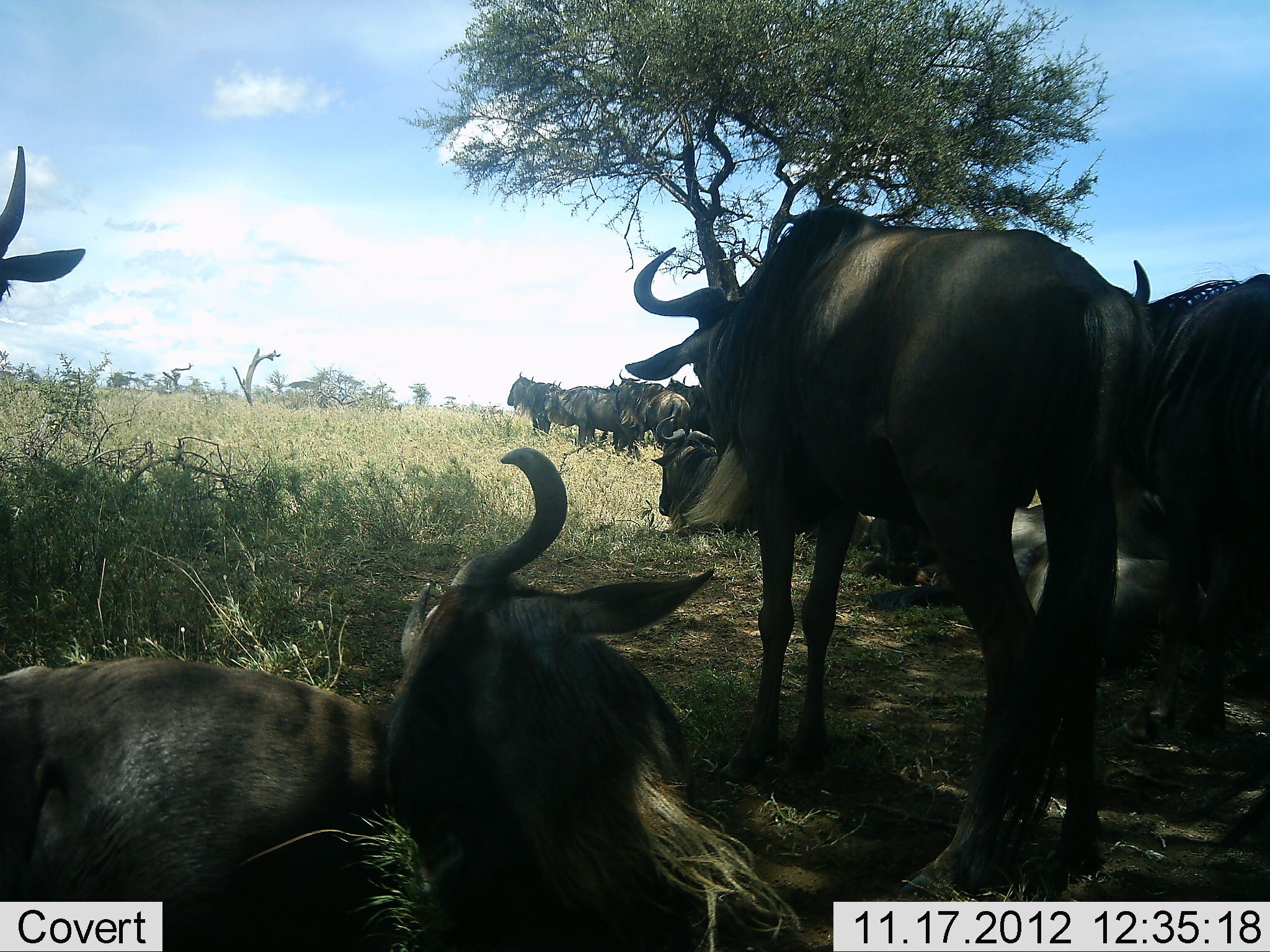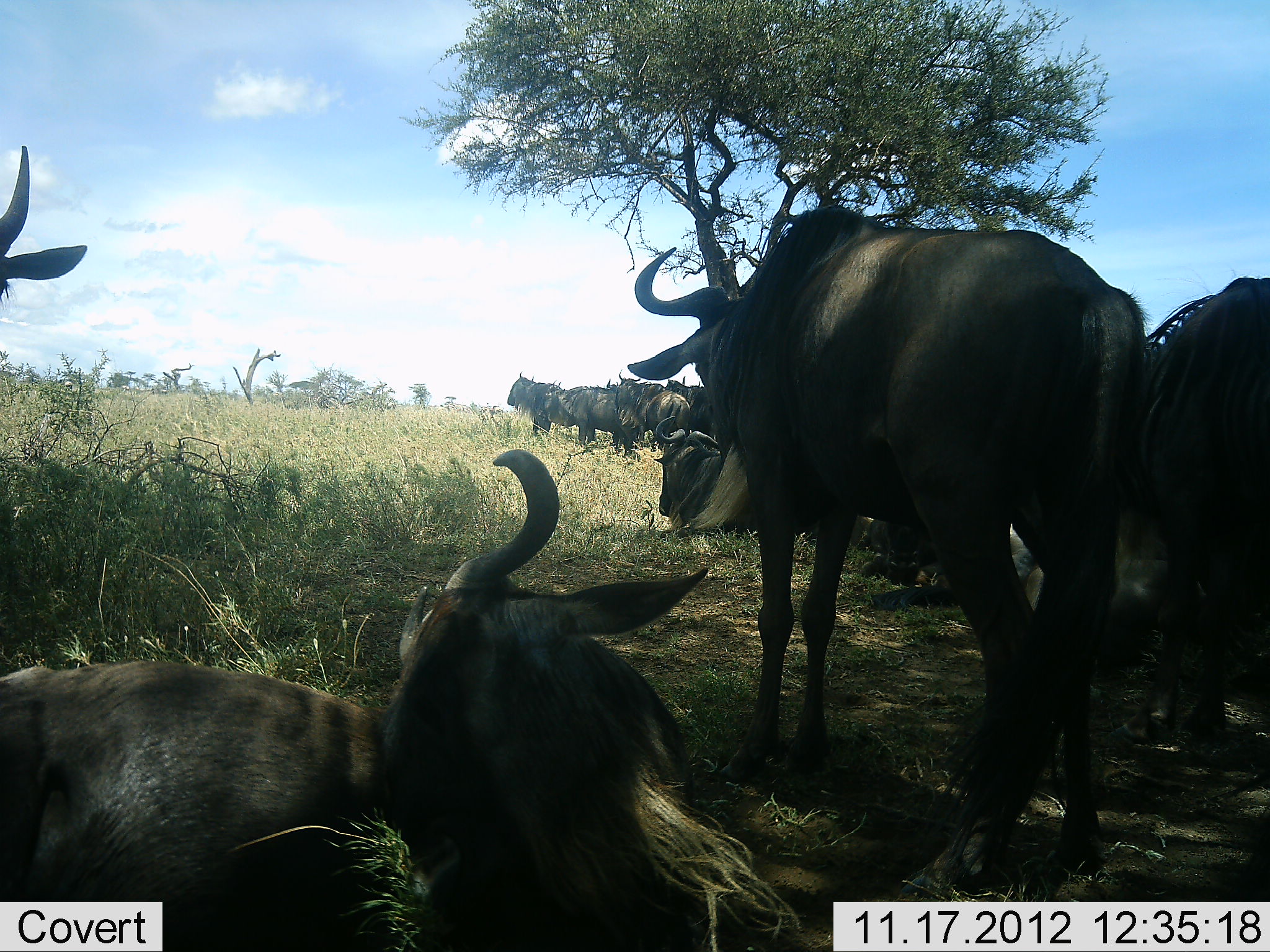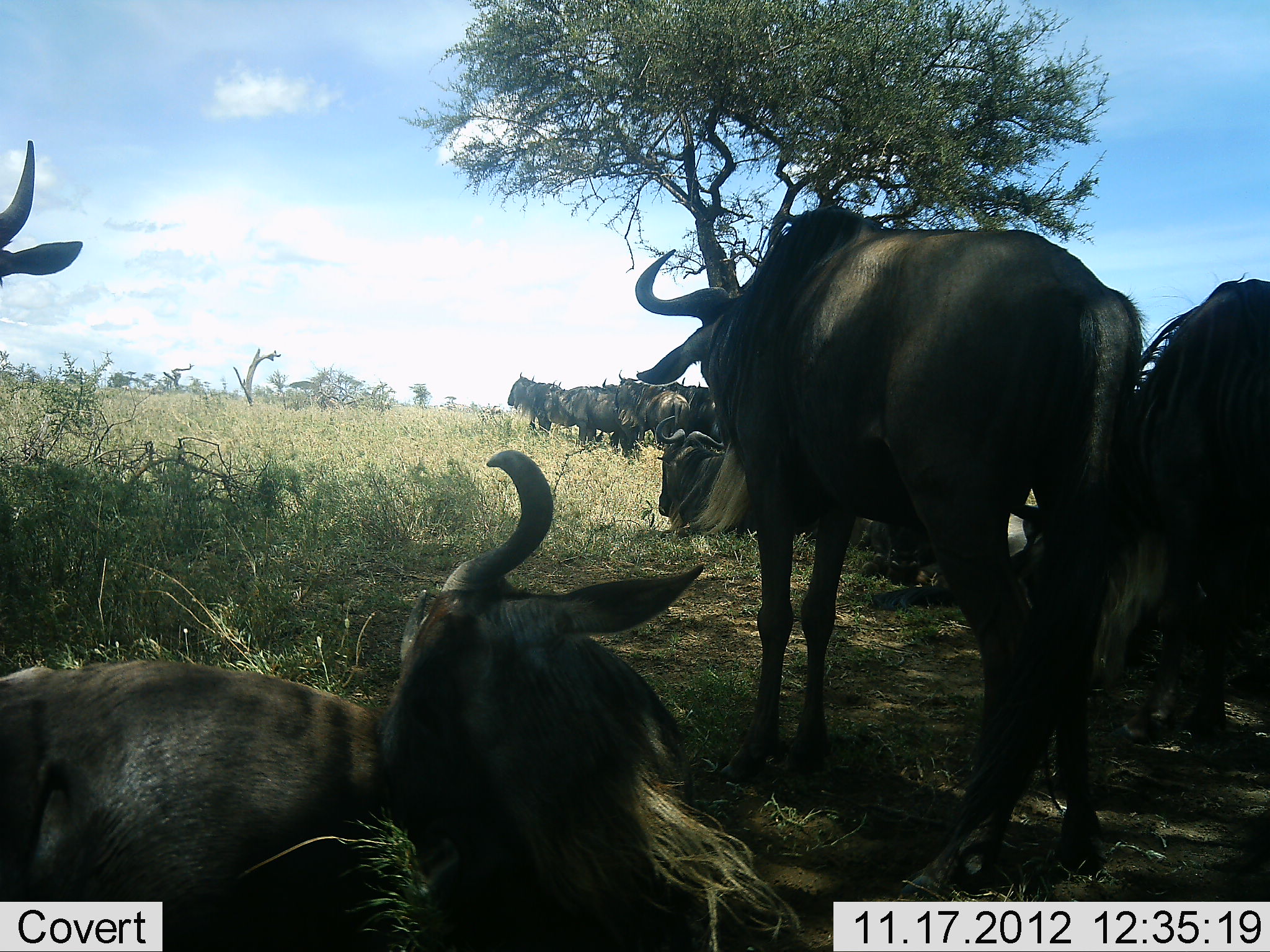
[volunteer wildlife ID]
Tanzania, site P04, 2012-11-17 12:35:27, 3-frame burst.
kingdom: Animalia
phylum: Chordata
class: Mammalia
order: Artiodactyla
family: Bovidae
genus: Connochaetes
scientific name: Connochaetes taurinus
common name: blue wildebeest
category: wildebeest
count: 11-50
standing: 60%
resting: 100%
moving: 20%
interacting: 0%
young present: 0%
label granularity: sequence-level